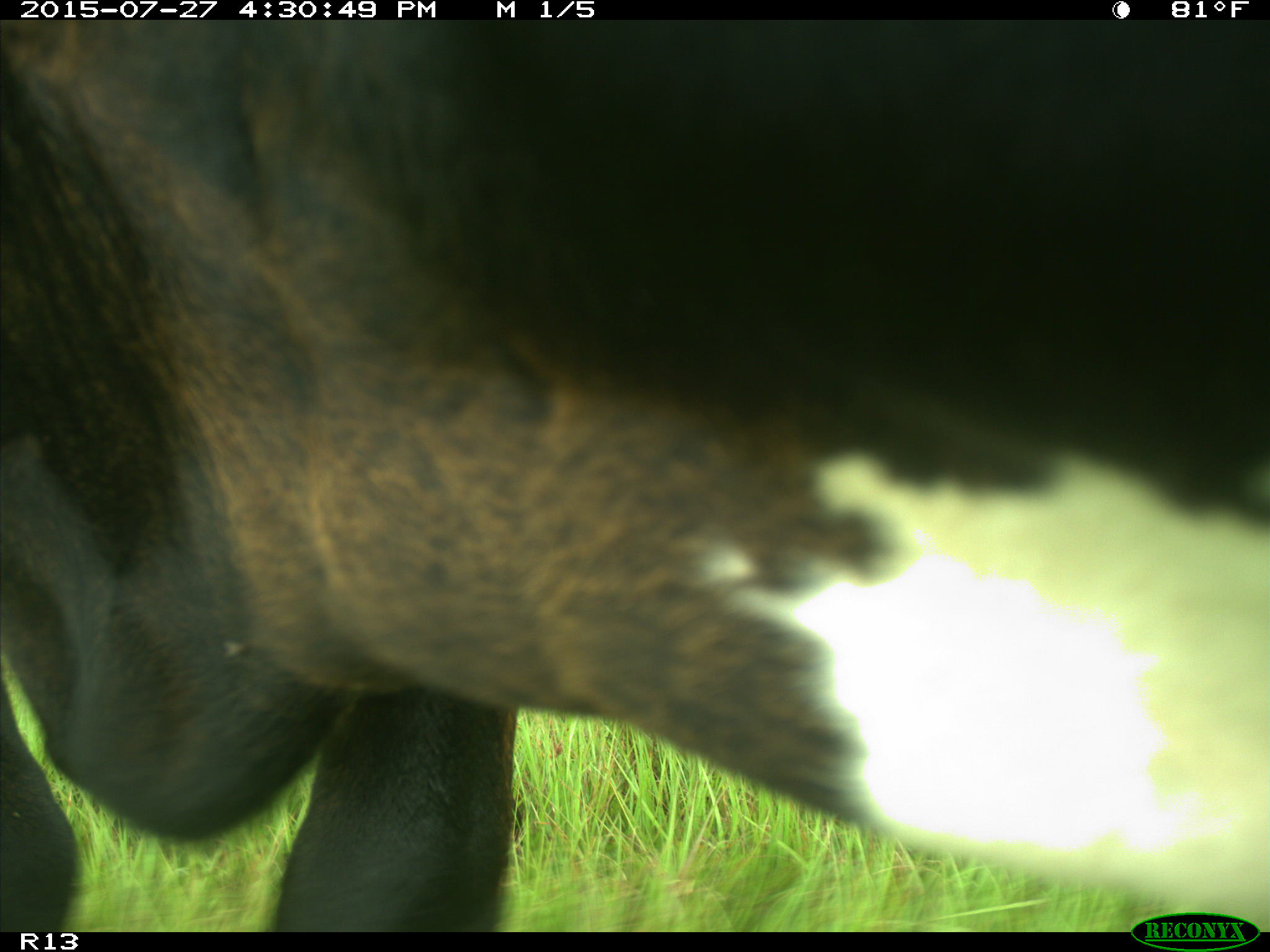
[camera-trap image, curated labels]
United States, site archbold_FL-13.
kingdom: Animalia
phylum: Chordata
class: Mammalia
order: Artiodactyla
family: Bovidae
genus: Bos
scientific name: Bos taurus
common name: domestic cow